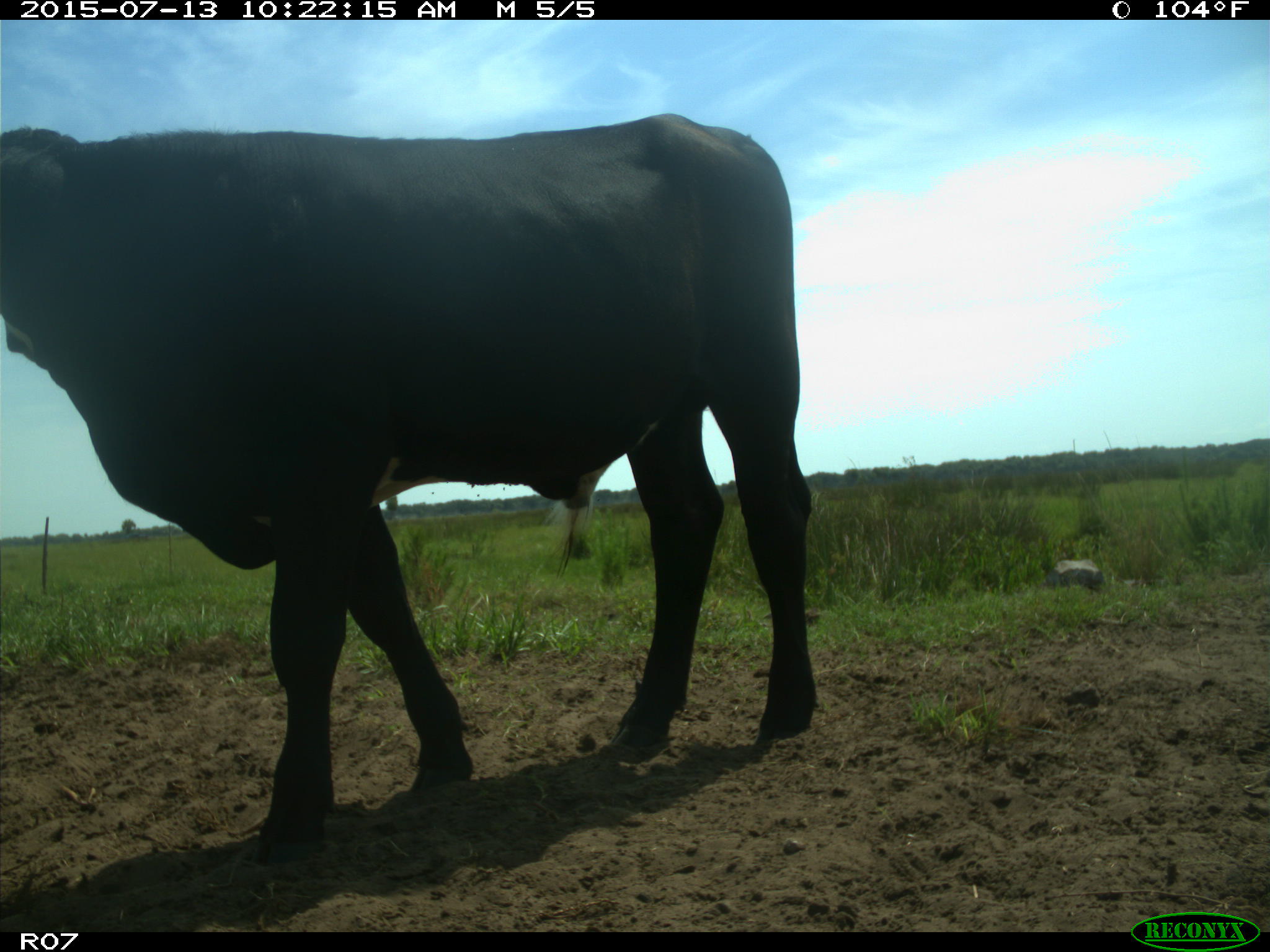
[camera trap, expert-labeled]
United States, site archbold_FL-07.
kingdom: Animalia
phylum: Chordata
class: Mammalia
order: Artiodactyla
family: Bovidae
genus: Bos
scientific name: Bos taurus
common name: domestic cow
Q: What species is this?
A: Bos taurus (domestic cow).